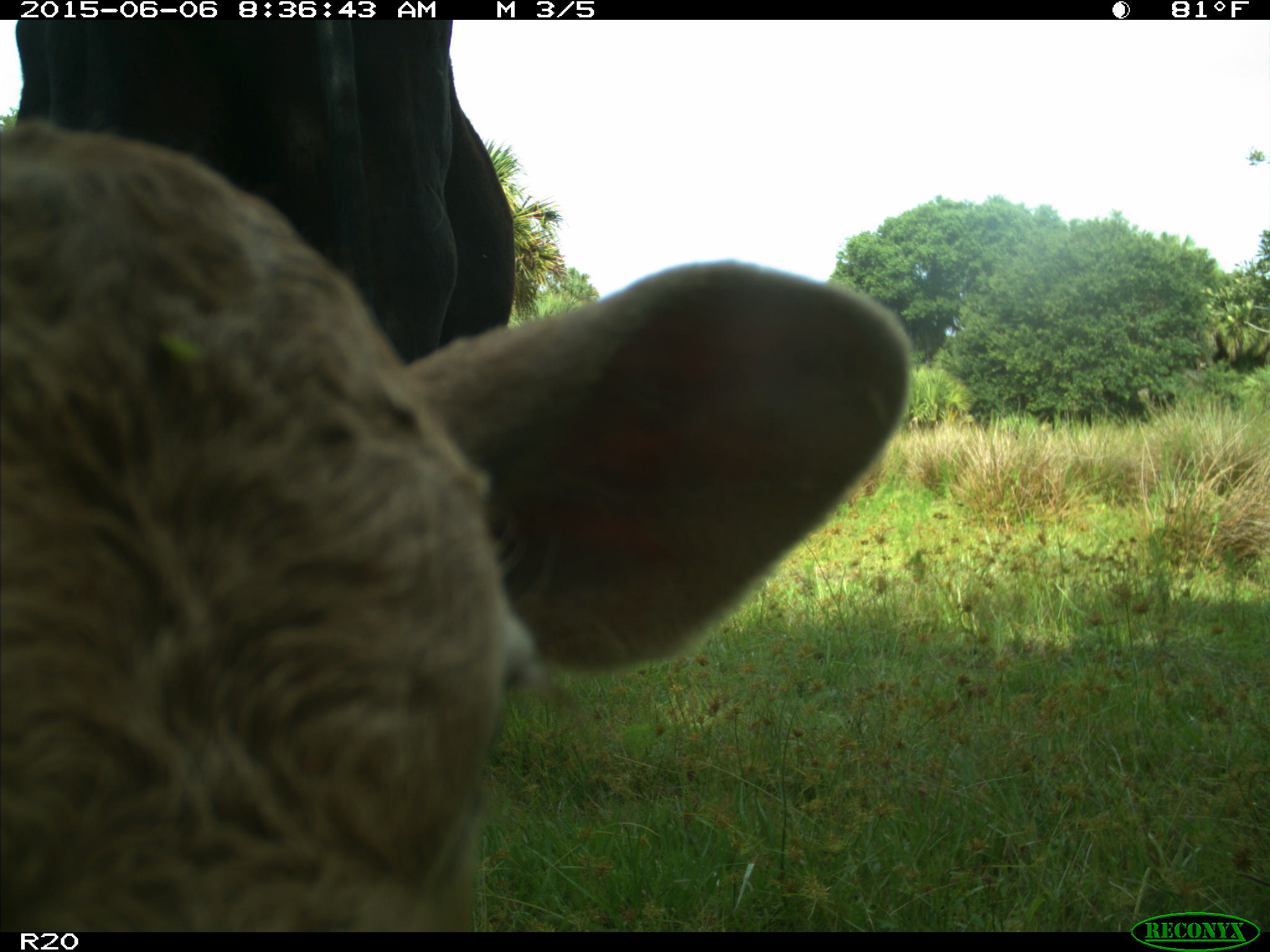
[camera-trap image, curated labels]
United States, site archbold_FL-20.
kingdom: Animalia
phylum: Chordata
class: Mammalia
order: Artiodactyla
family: Bovidae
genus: Bos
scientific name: Bos taurus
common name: domestic cow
Bos taurus (domestic cow).